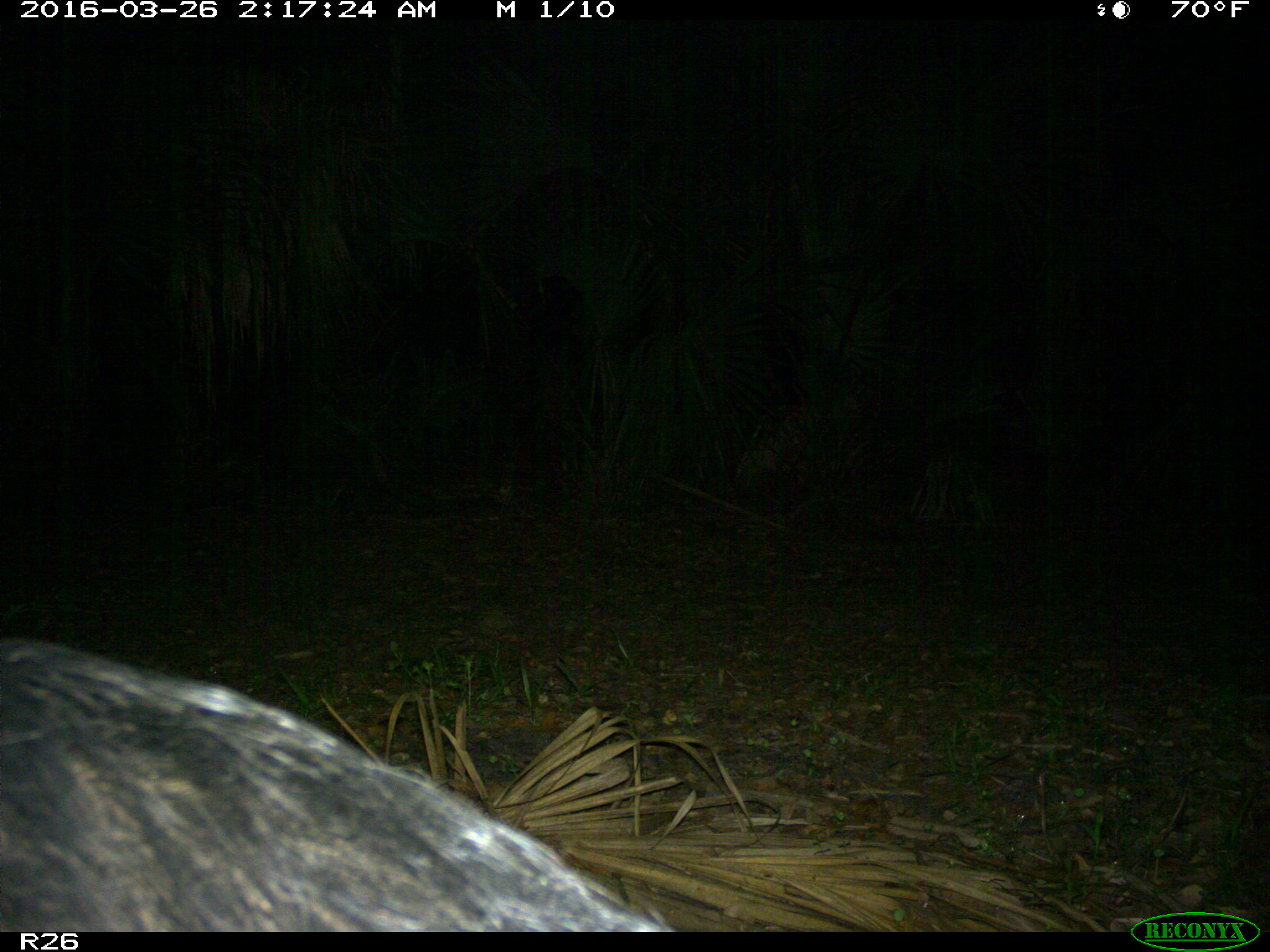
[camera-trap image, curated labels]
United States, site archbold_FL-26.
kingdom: Animalia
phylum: Chordata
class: Mammalia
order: Artiodactyla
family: Suidae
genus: Sus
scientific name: Sus scrofa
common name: wild boar